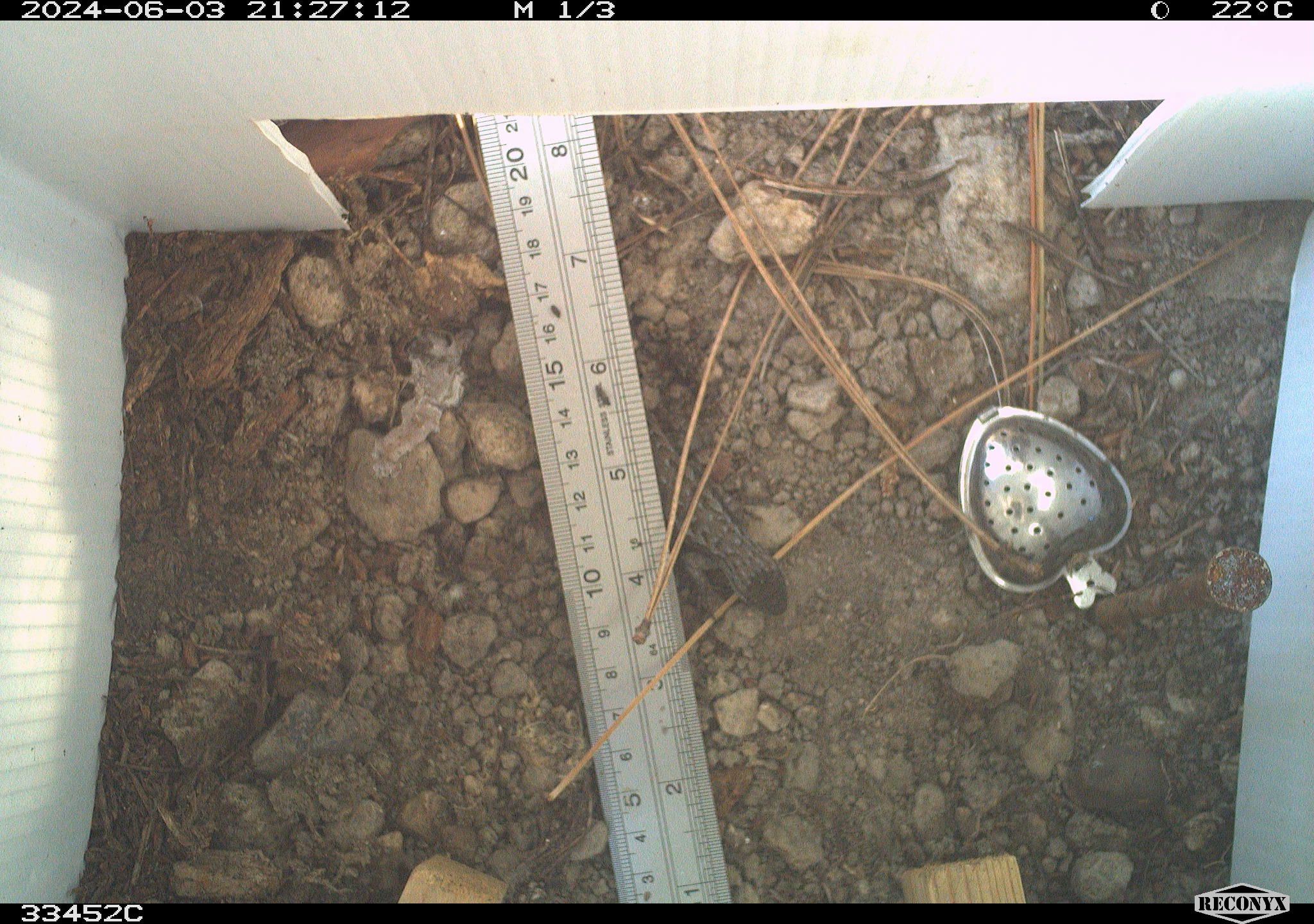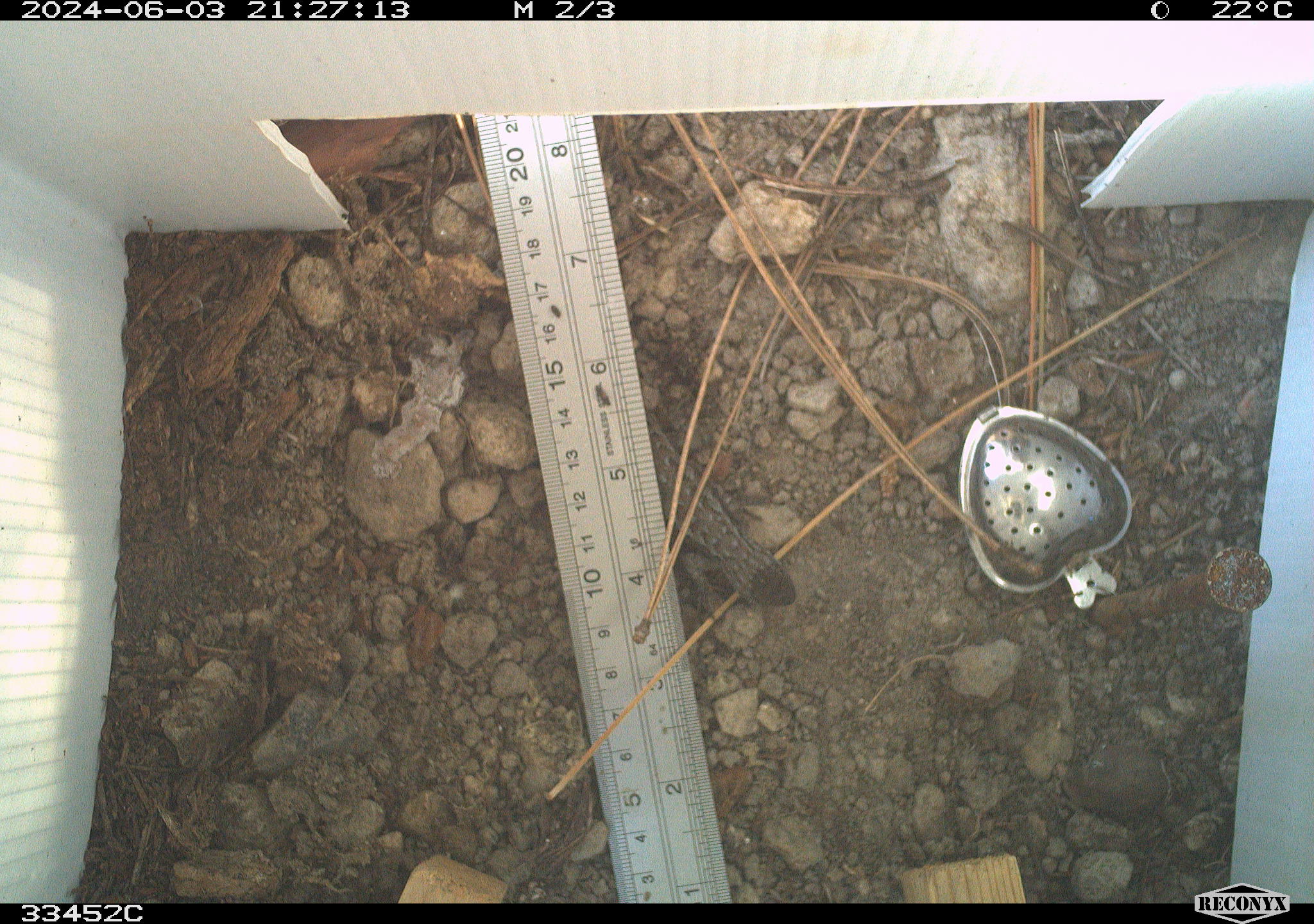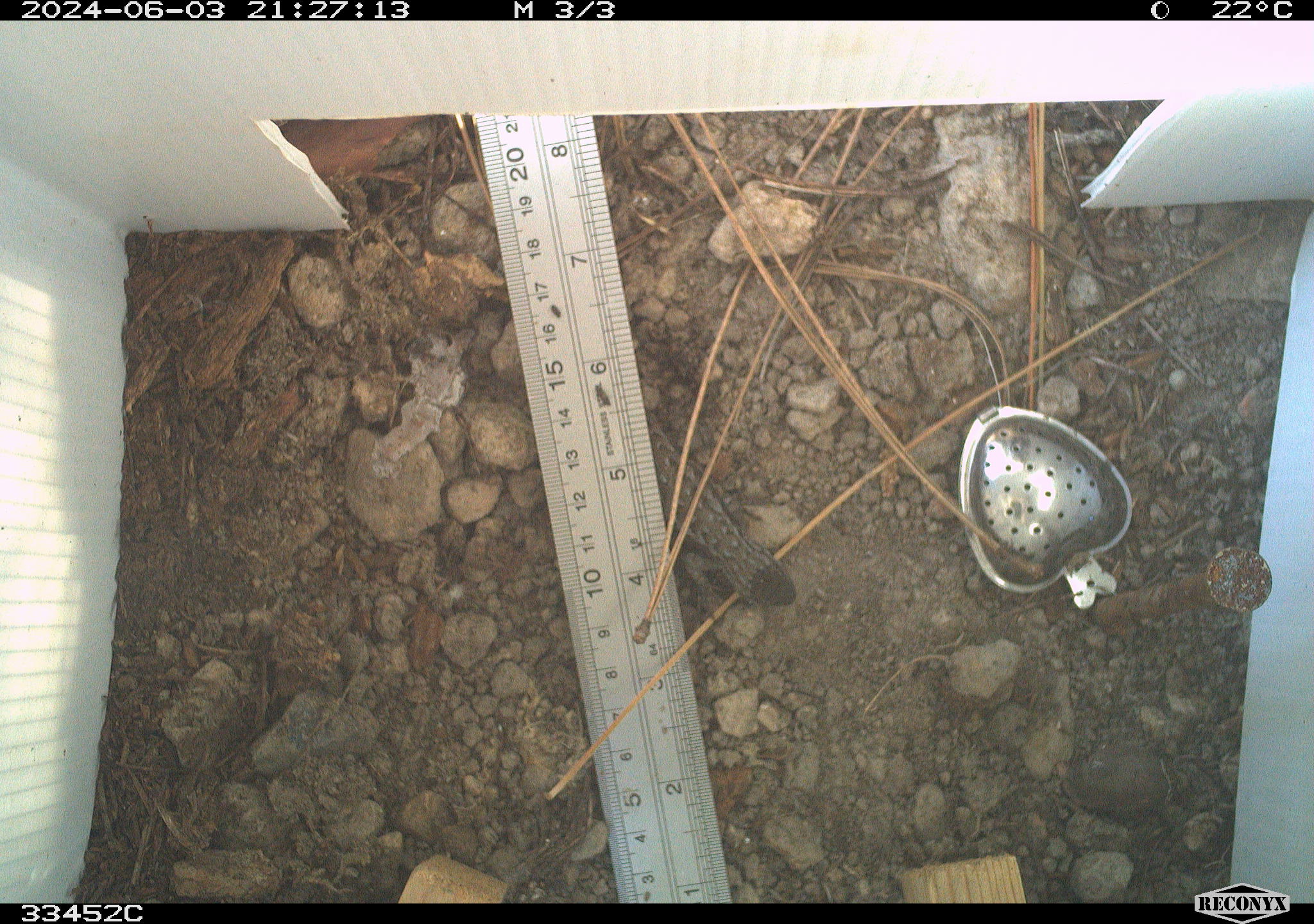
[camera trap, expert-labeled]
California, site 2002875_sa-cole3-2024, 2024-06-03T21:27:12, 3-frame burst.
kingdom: Animalia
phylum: Chordata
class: Reptilia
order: Squamata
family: Phrynosomatidae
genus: Sceloporus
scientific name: Sceloporus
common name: spiny lizards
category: sceloporus species